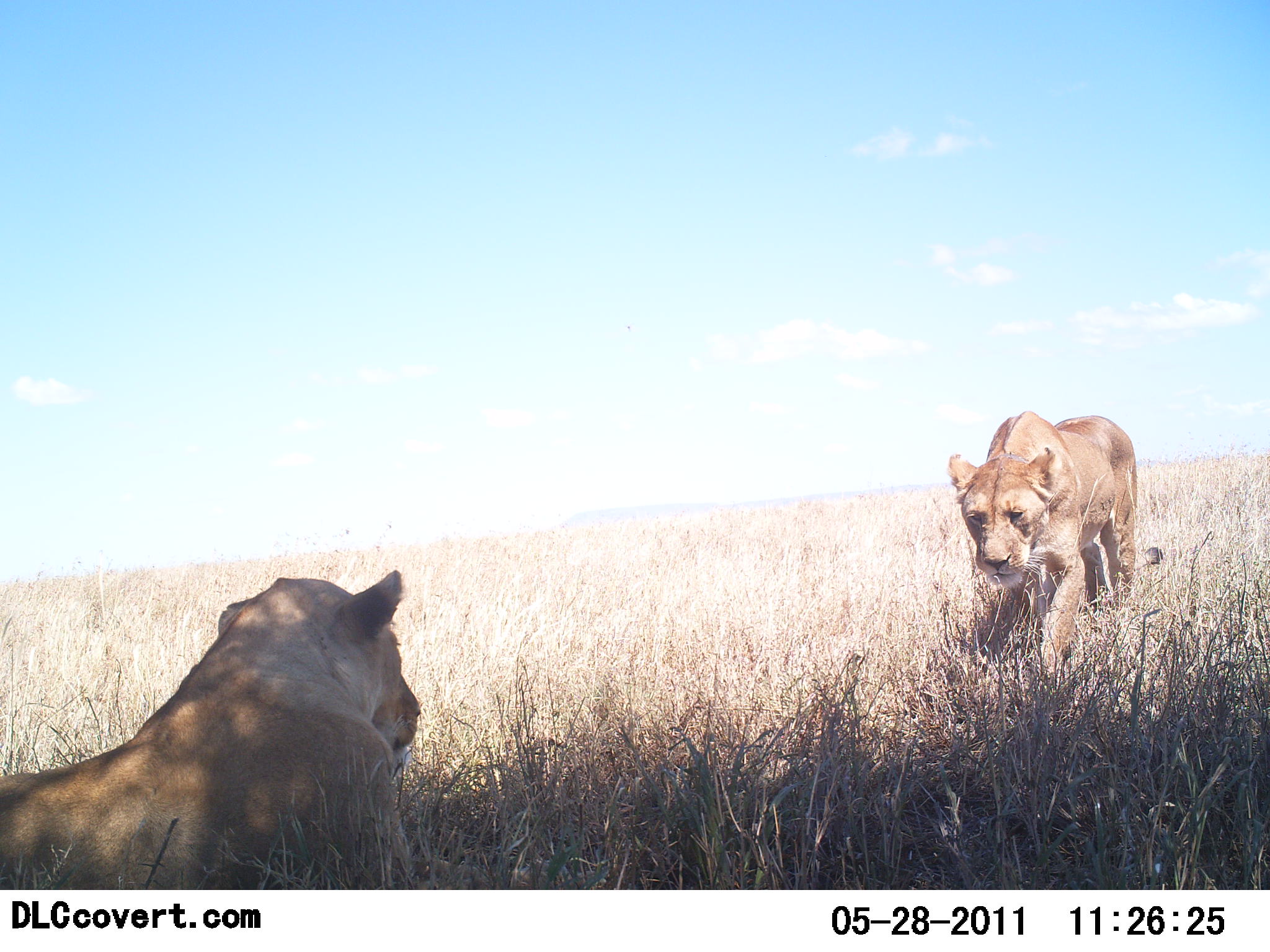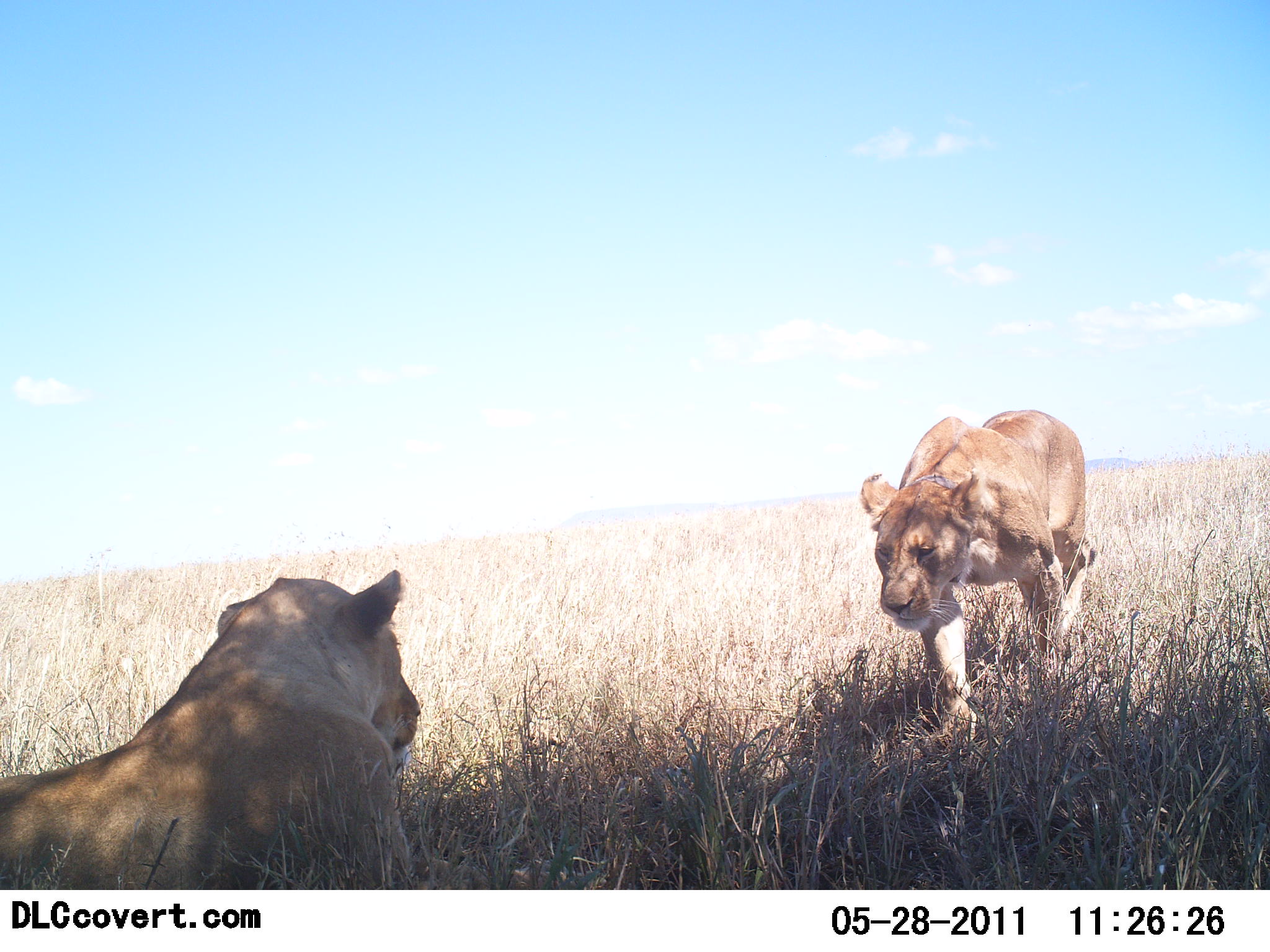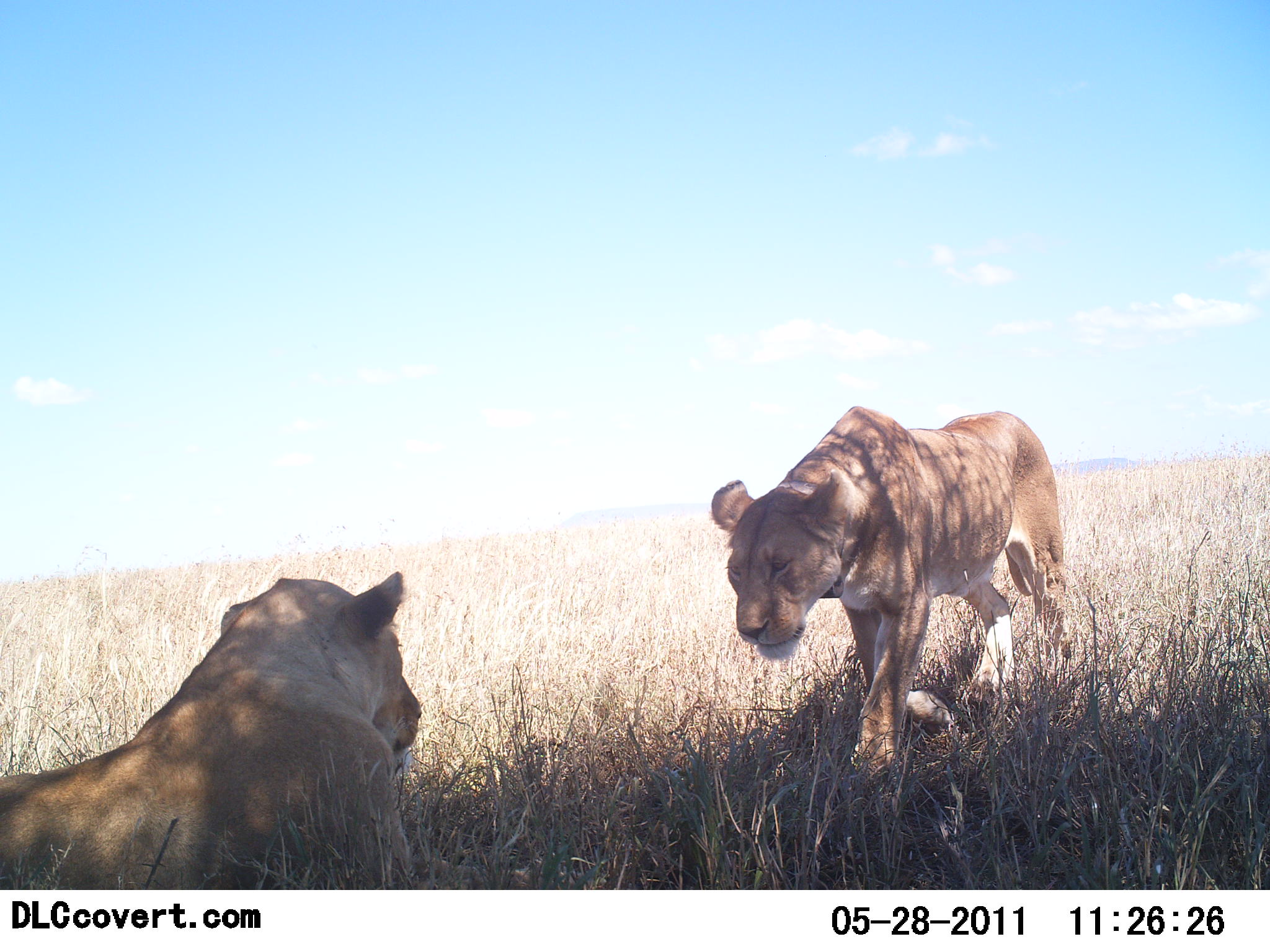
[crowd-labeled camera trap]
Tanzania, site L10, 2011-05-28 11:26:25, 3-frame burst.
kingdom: Animalia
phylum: Chordata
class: Mammalia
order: Carnivora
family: Felidae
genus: Panthera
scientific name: Panthera leo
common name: lion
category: lionfemale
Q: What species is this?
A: Lionfemale (lion) (Panthera leo).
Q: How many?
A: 2.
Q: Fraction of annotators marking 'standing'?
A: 17%.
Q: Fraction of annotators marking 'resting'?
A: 92%.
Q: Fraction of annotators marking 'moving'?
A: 67%.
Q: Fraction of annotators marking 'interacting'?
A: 17%.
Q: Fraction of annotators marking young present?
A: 0%.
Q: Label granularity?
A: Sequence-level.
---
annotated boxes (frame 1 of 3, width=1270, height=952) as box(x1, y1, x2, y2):
animal: box(0, 569, 425, 889); box(948, 410, 1163, 684)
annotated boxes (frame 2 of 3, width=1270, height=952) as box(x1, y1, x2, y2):
animal: box(0, 569, 425, 889); box(860, 406, 1095, 747)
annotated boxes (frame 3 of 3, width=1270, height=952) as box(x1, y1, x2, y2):
animal: box(0, 569, 425, 889); box(710, 405, 1072, 780)